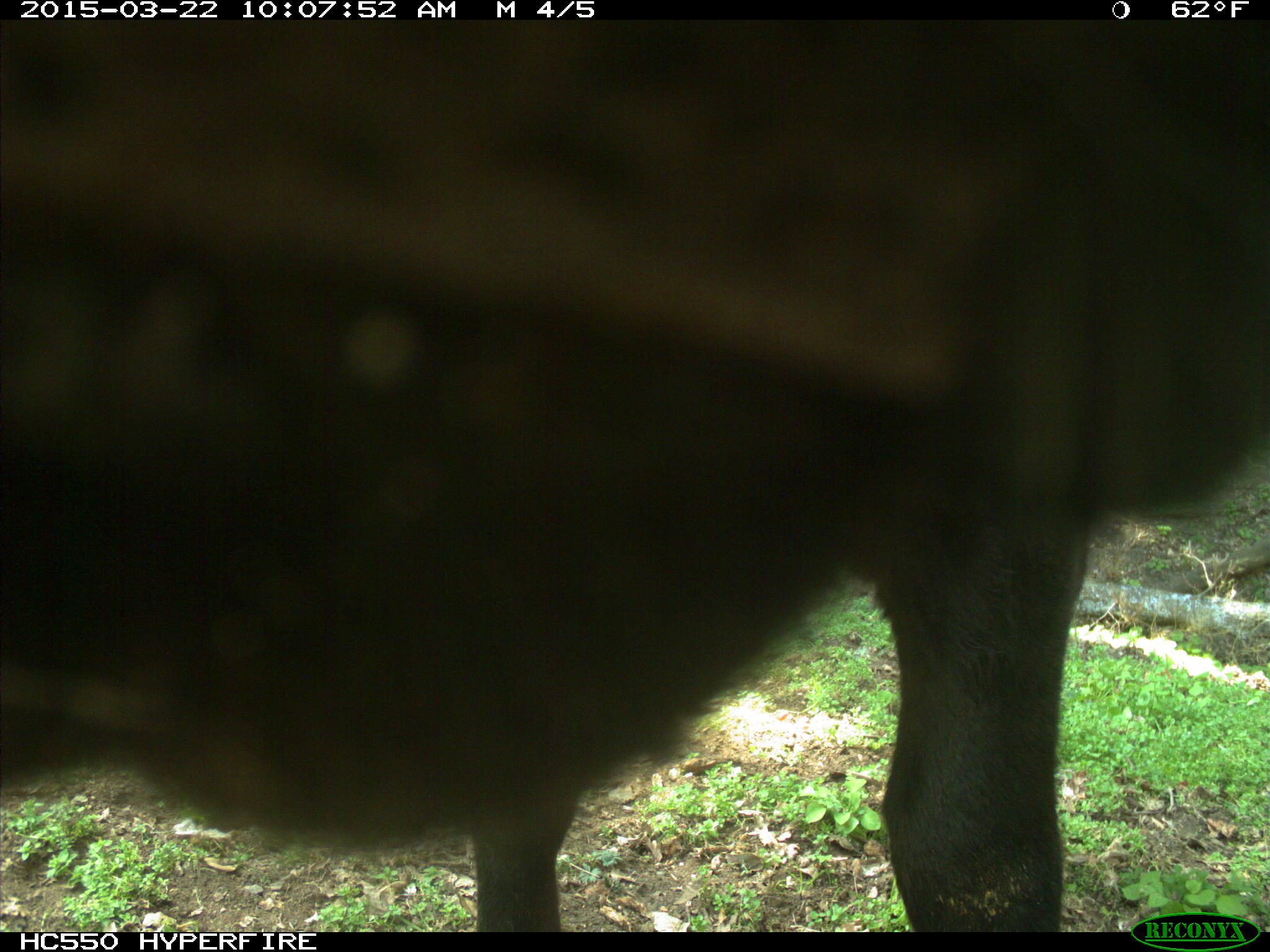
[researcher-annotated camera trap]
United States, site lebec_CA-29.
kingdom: Animalia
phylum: Chordata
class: Mammalia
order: Artiodactyla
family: Bovidae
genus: Bos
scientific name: Bos taurus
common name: domestic cow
Bos taurus (domestic cow).